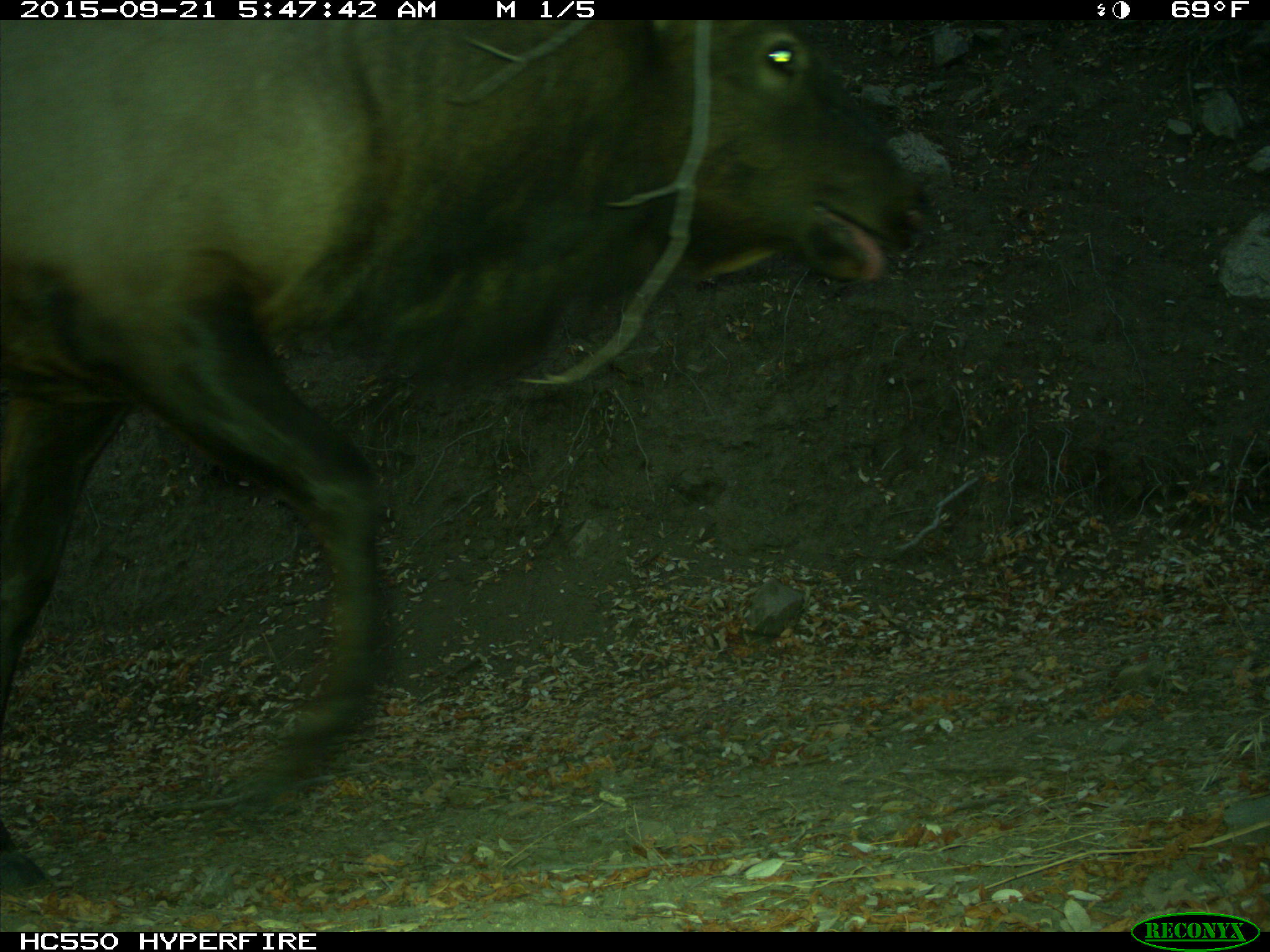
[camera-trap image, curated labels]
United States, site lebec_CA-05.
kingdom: Animalia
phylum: Chordata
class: Mammalia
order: Artiodactyla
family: Cervidae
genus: Cervus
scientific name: Cervus canadensis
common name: elk